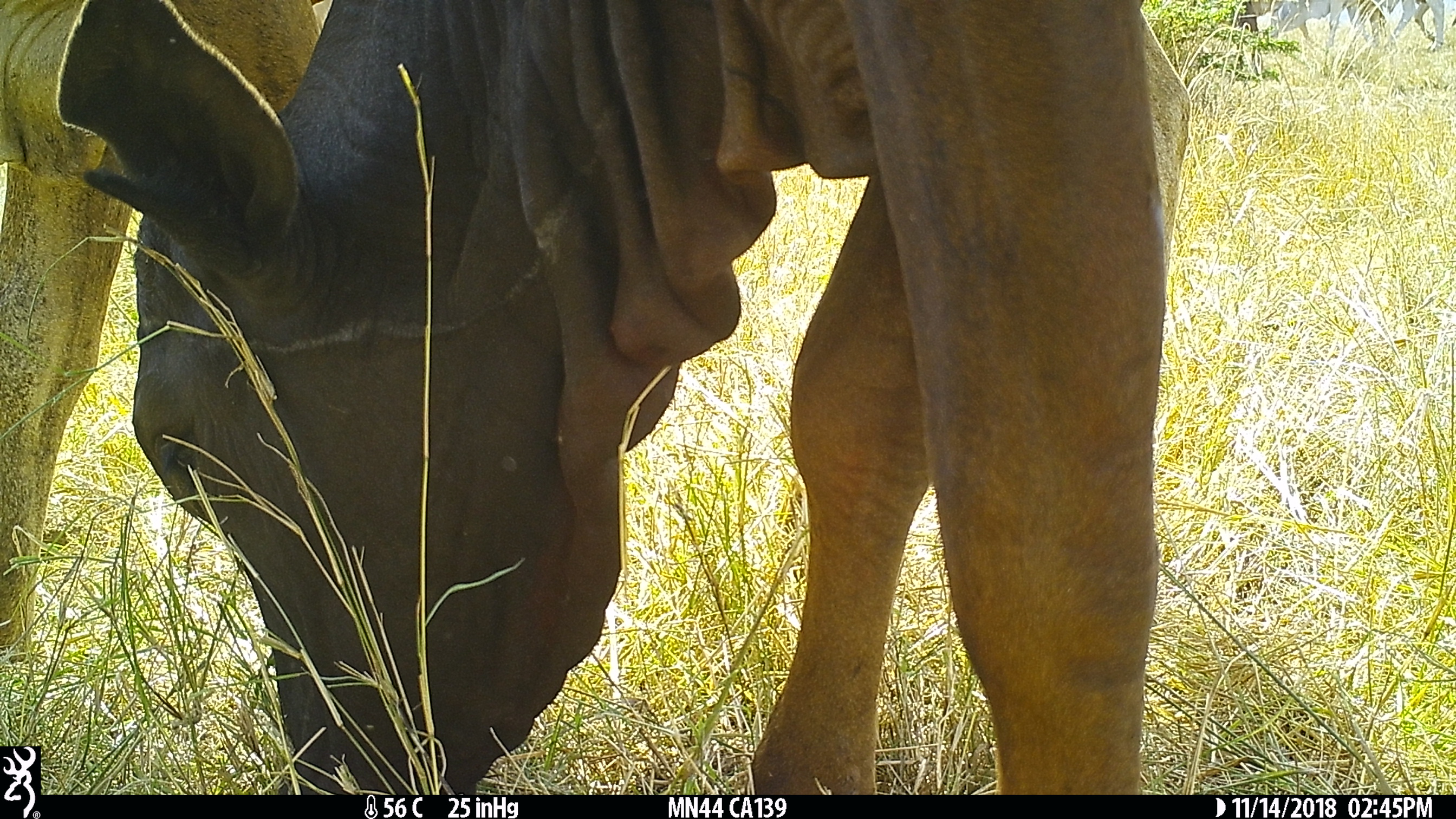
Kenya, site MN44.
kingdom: Animalia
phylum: Chordata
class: Mammalia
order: Artiodactyla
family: Bovidae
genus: Bos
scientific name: Bos taurus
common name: cattle